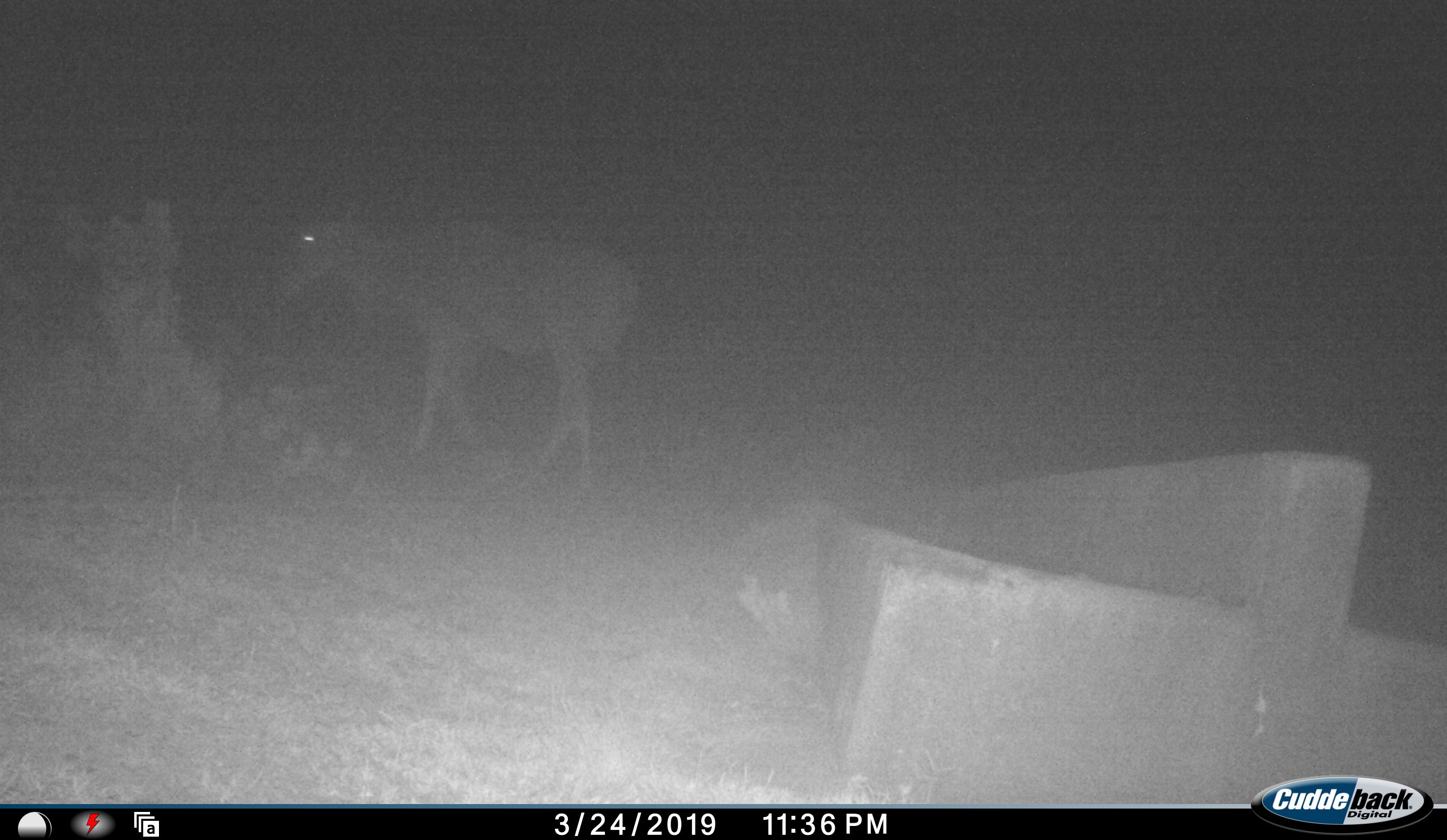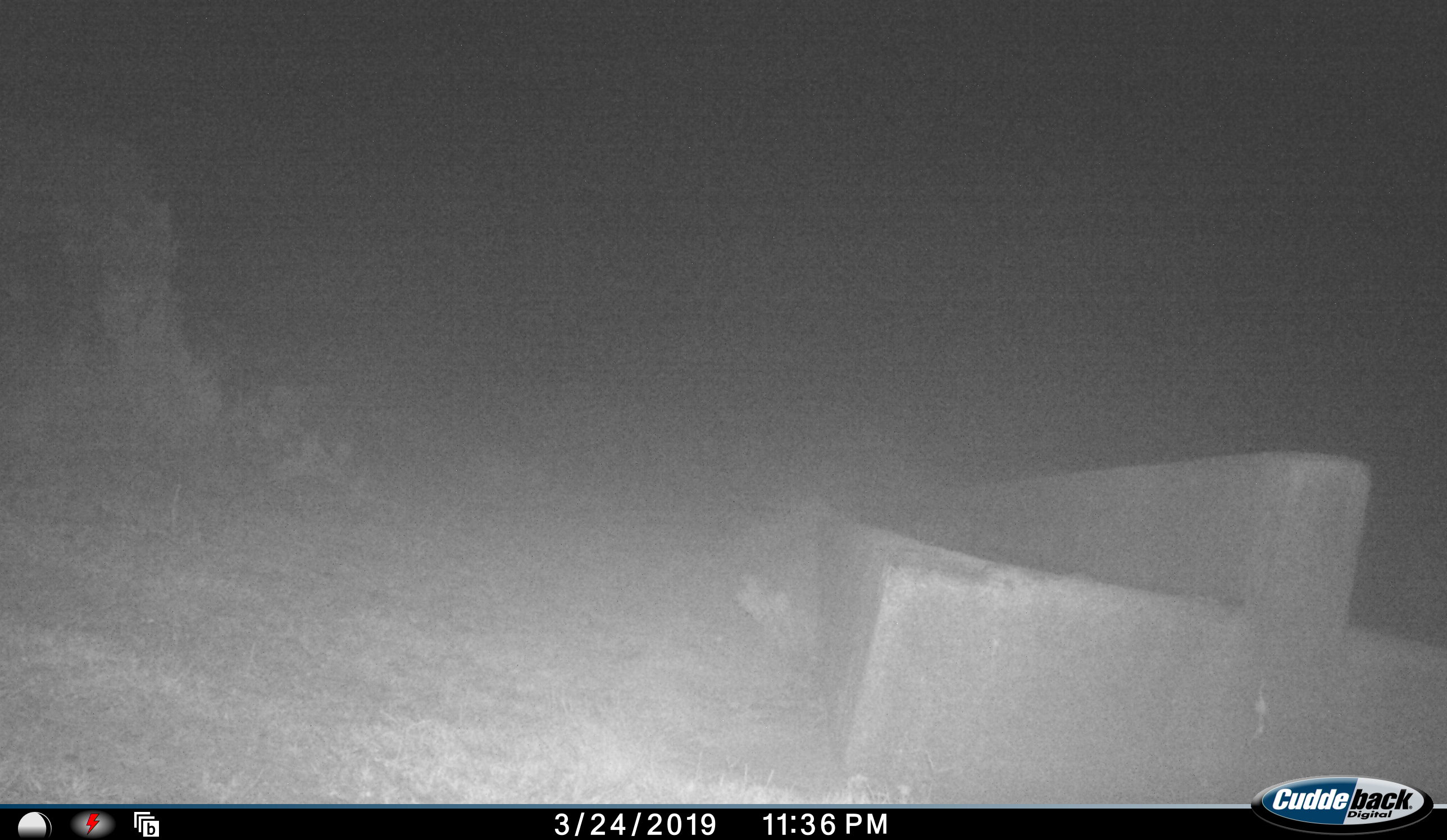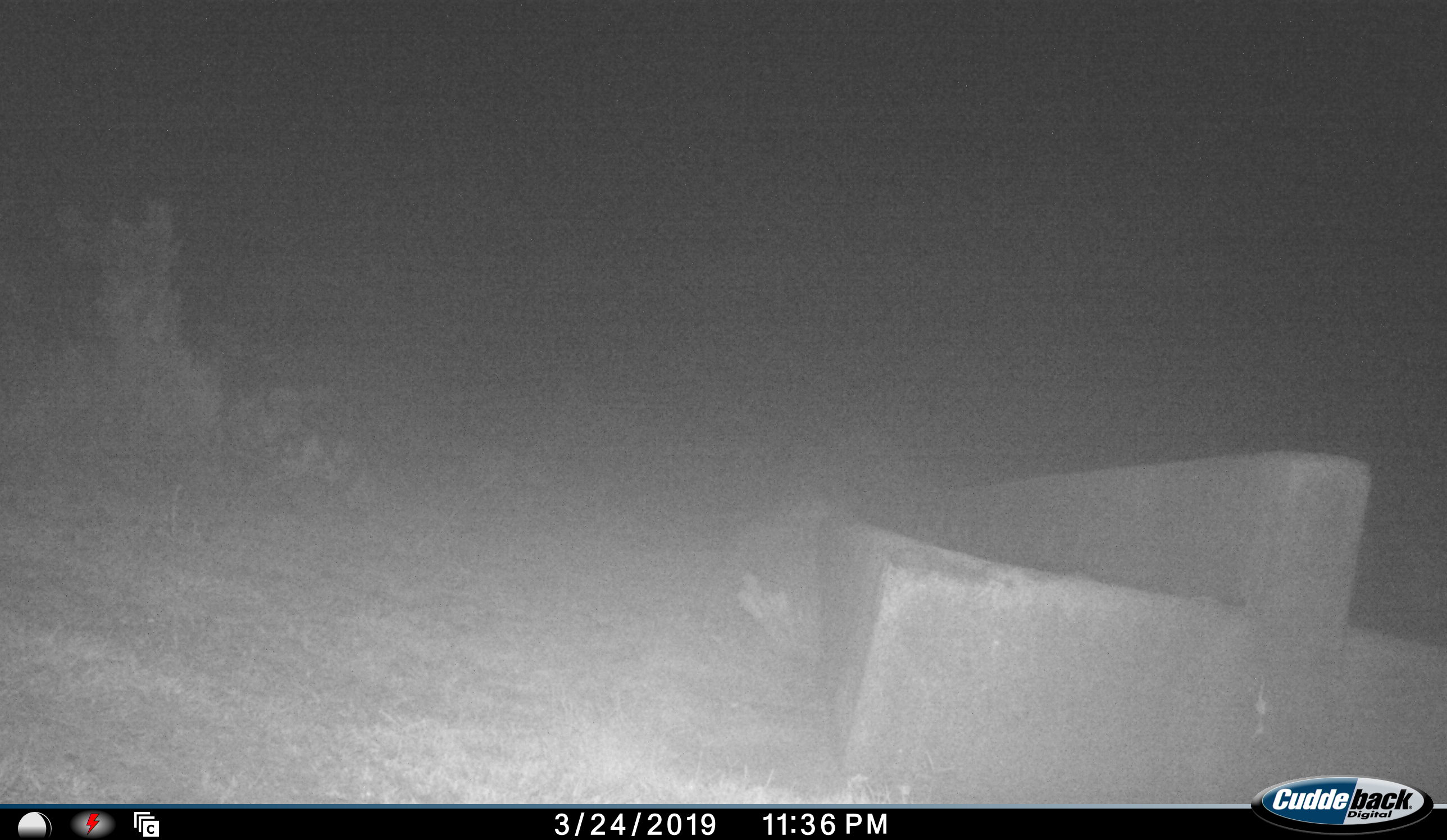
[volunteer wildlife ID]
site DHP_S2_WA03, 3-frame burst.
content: unidentified animal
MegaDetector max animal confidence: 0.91